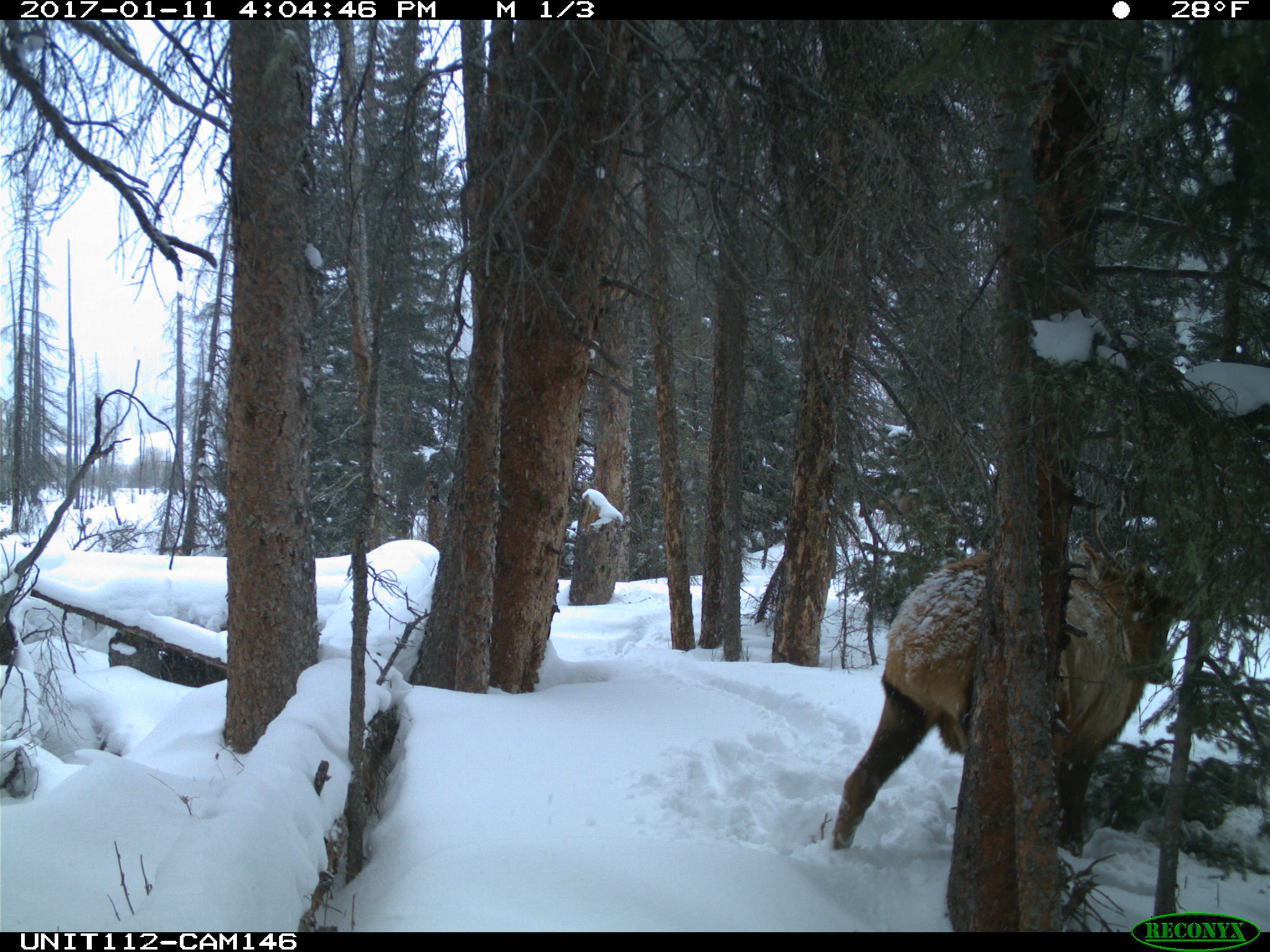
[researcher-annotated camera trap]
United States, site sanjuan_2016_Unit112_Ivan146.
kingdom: Animalia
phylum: Chordata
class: Mammalia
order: Artiodactyla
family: Cervidae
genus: Cervus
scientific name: Cervus elaphus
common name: red deer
Cervus elaphus (red deer).